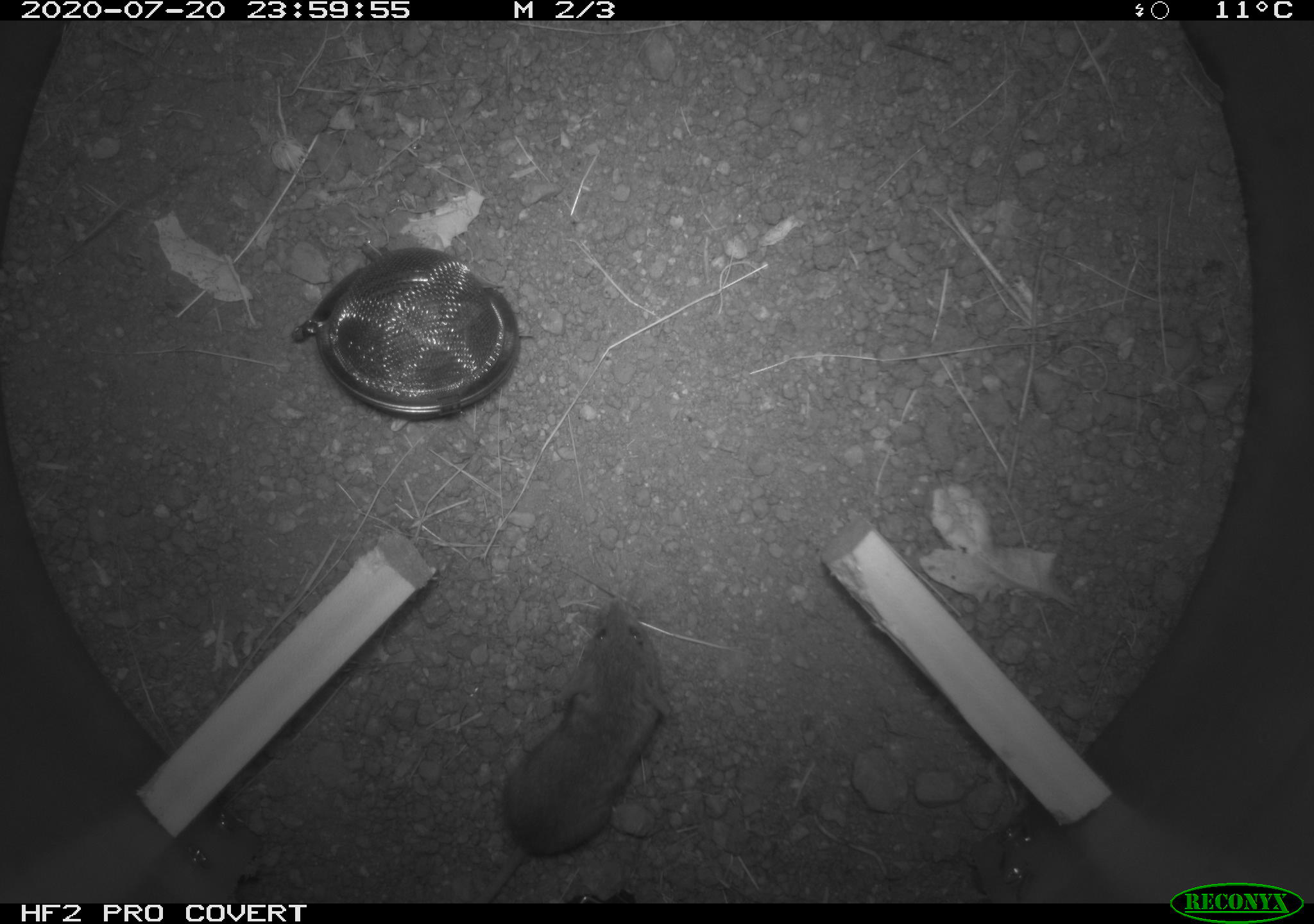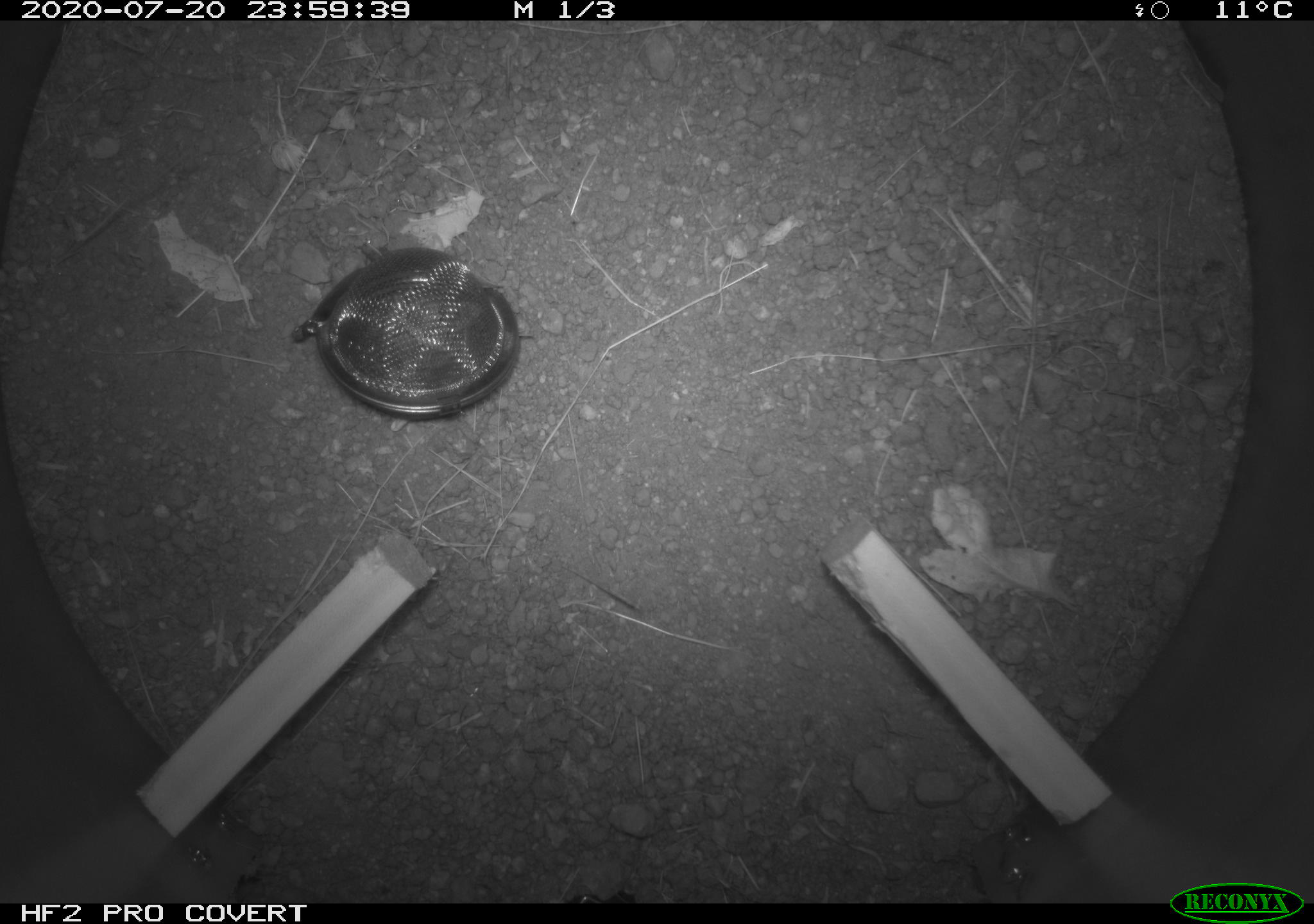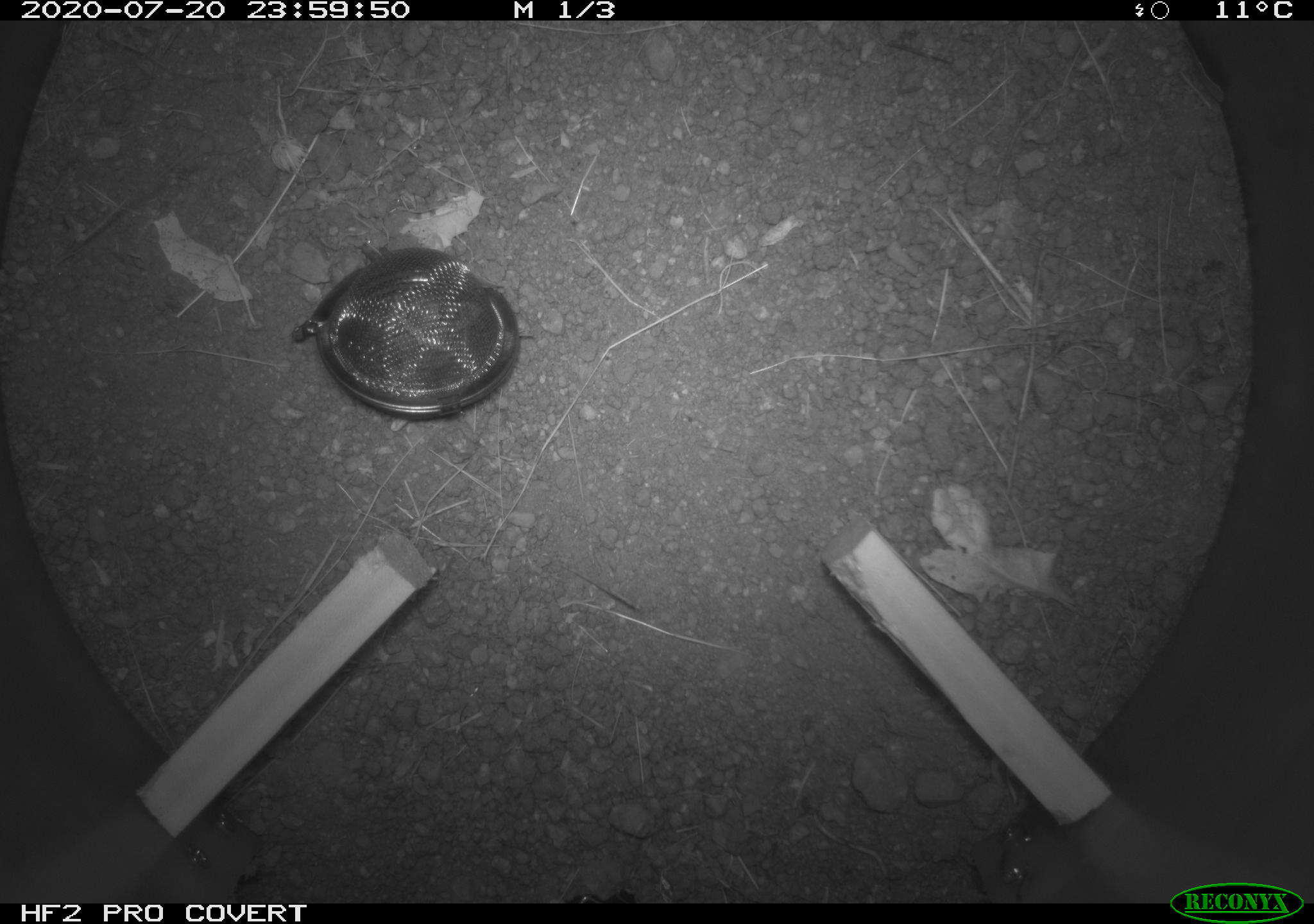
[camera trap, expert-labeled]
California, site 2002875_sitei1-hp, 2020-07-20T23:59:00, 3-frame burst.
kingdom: Animalia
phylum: Chordata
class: Mammalia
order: Rodentia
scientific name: Rodentia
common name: rodent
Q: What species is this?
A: Rodent (Rodentia).